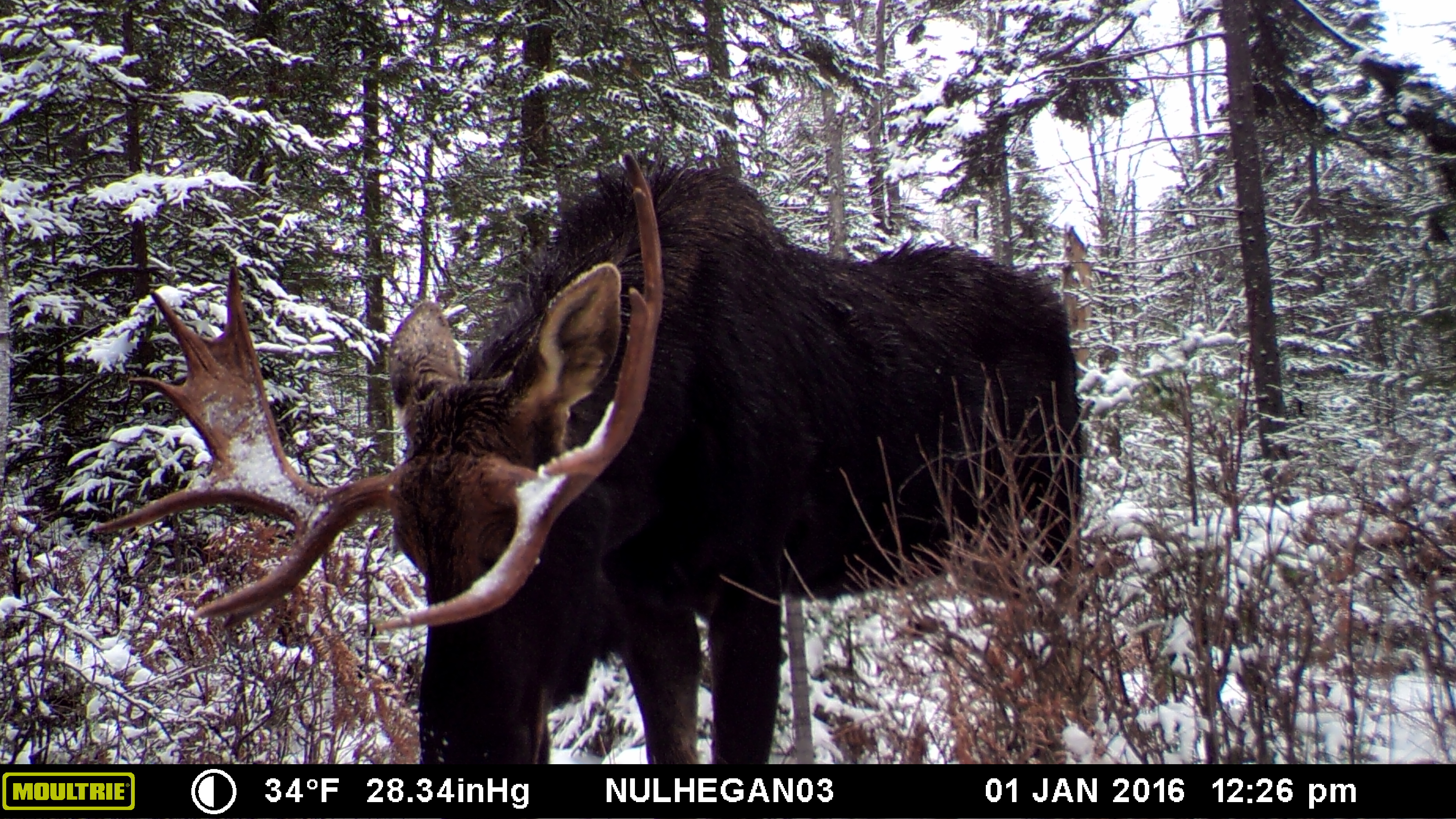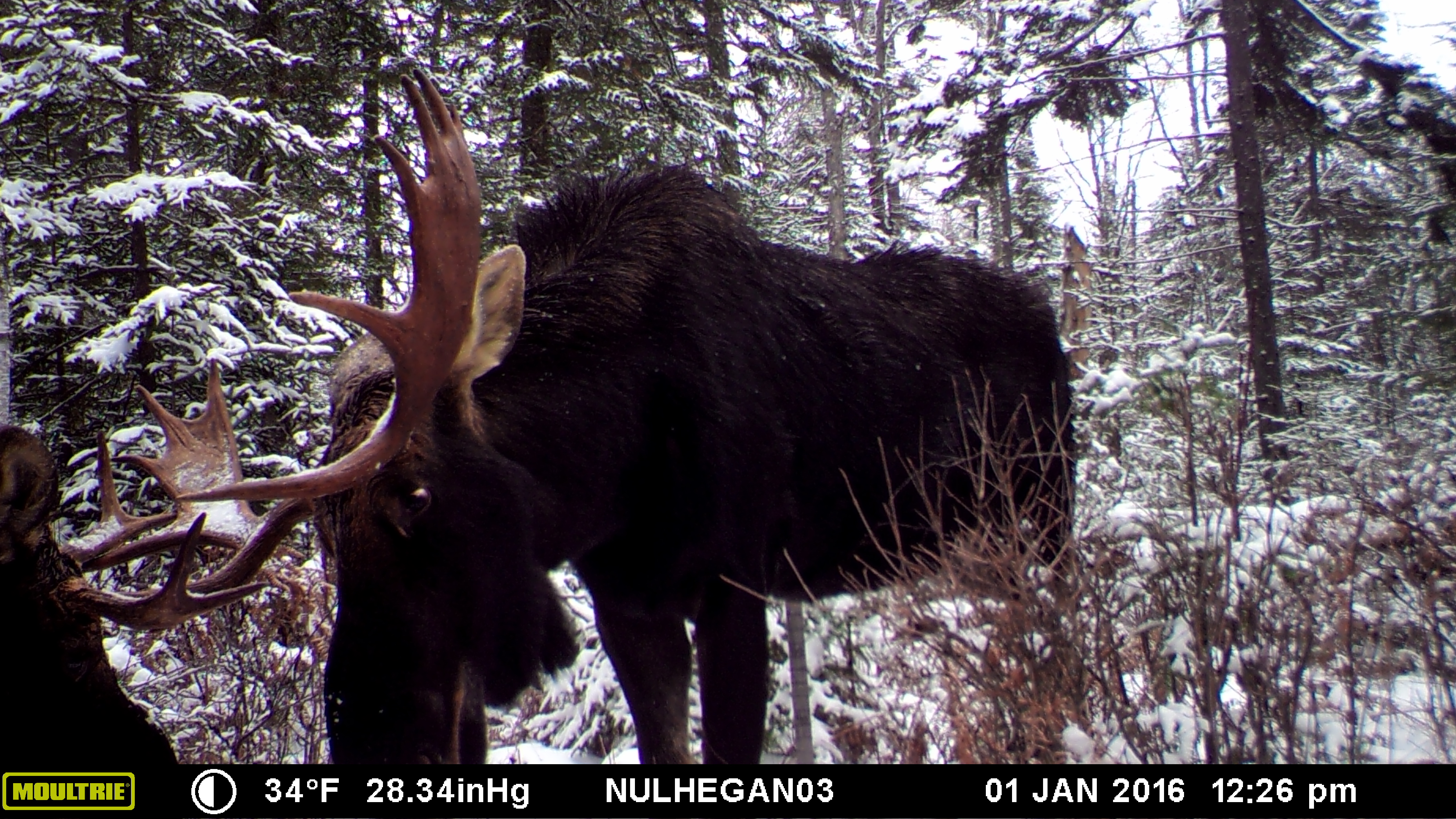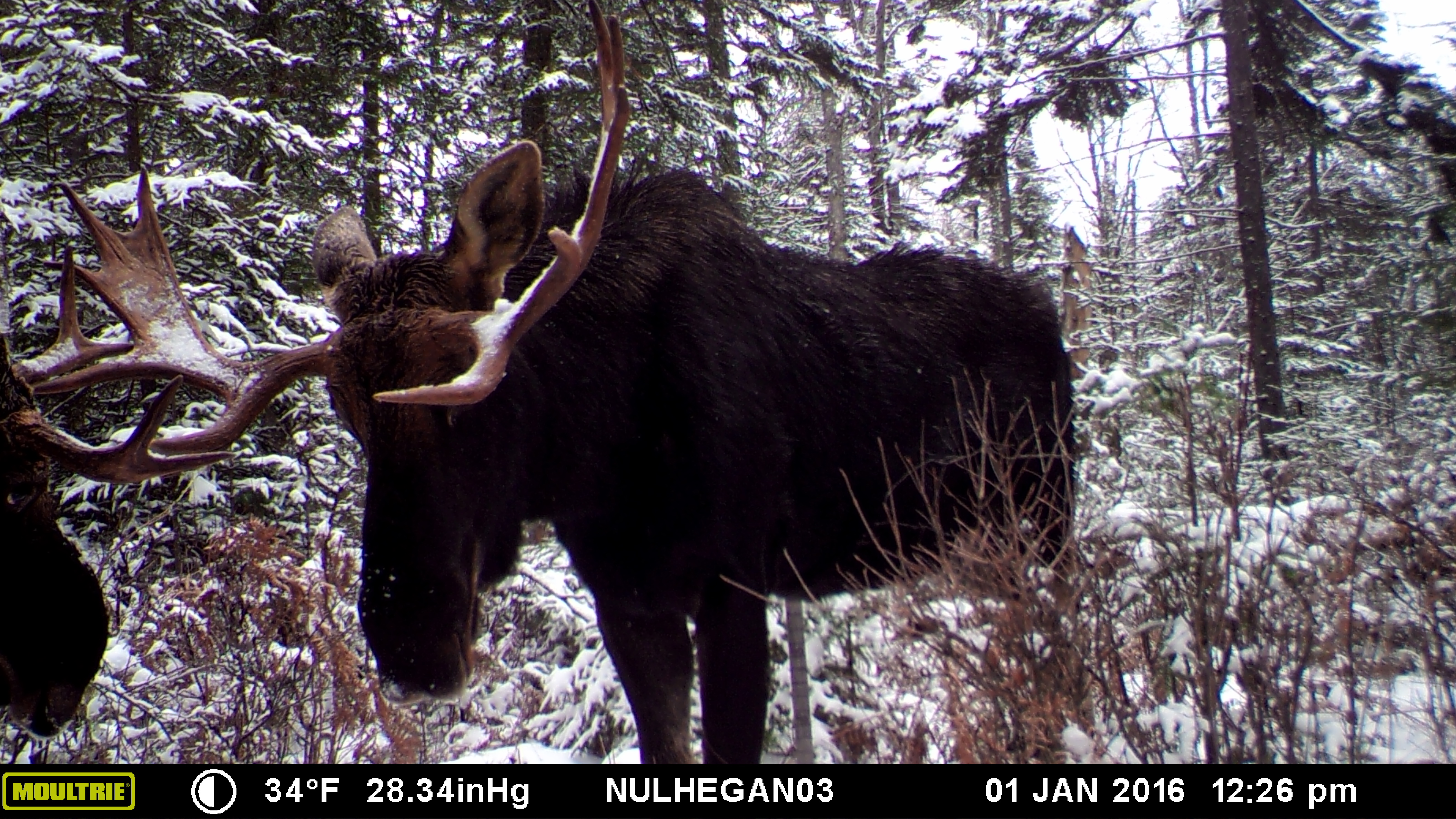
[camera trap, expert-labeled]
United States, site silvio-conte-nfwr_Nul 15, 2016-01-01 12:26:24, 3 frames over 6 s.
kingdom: Animalia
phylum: Chordata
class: Mammalia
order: Artiodactyla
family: Cervidae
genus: Alces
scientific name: Alces alces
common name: moose